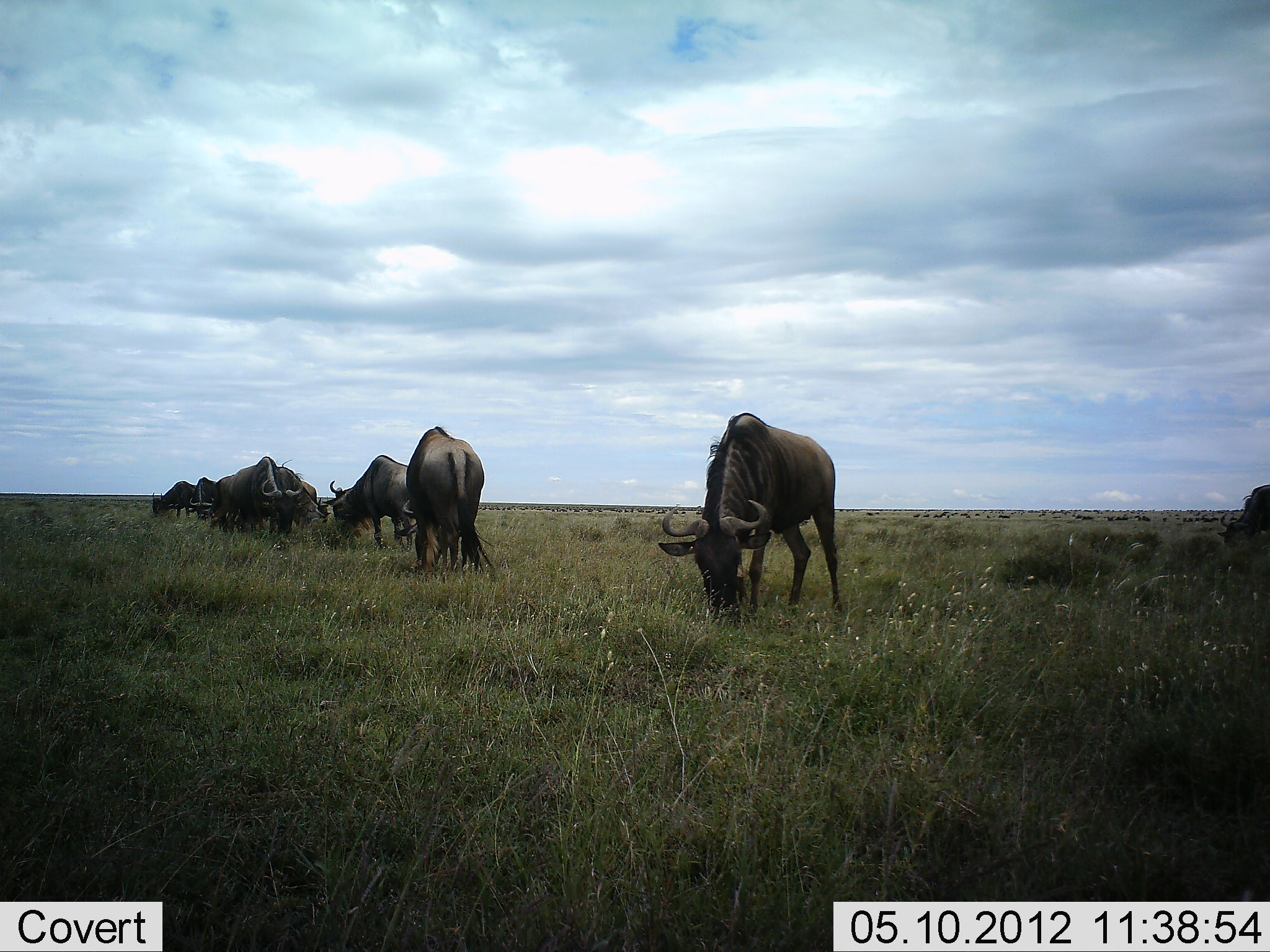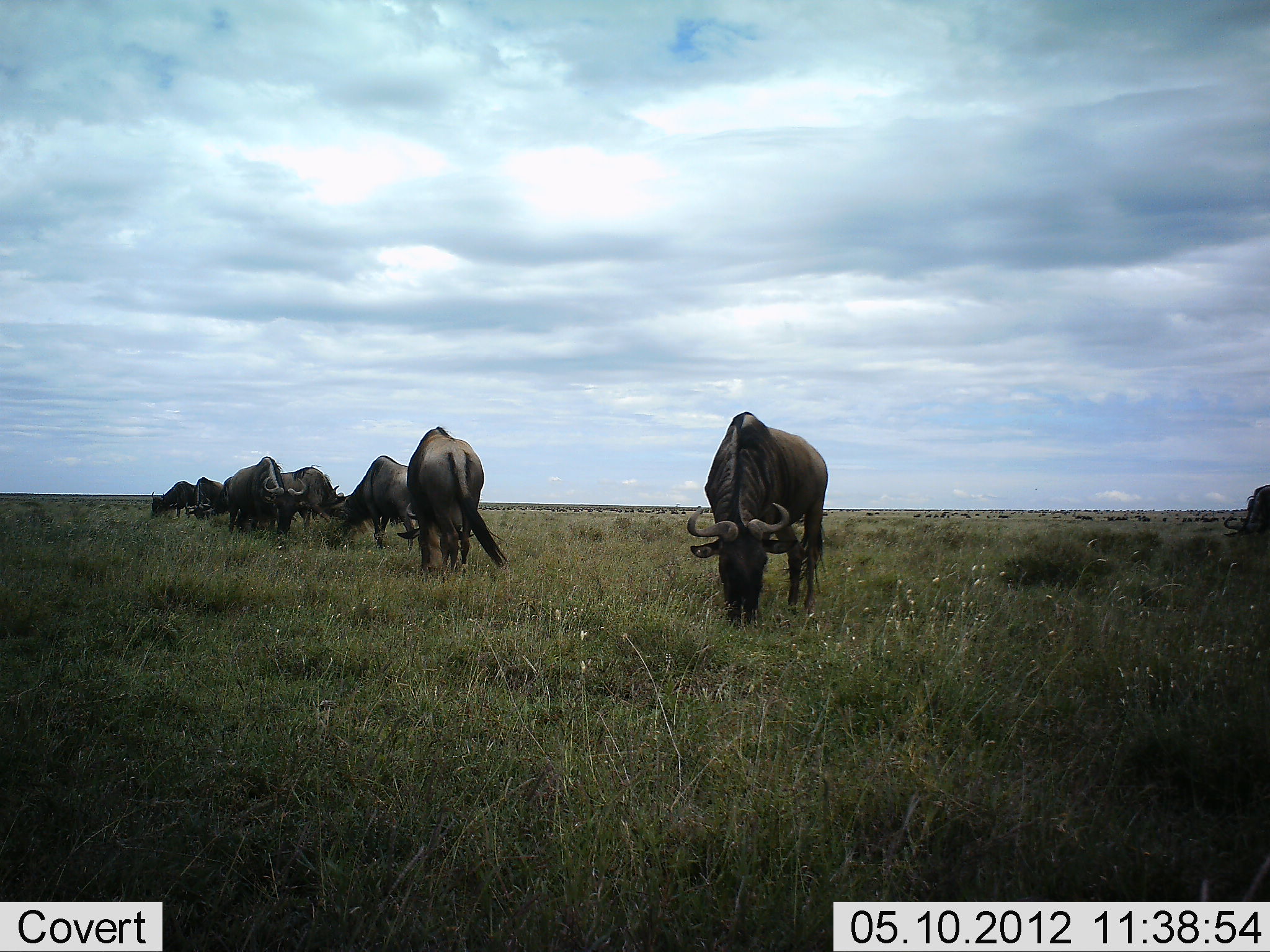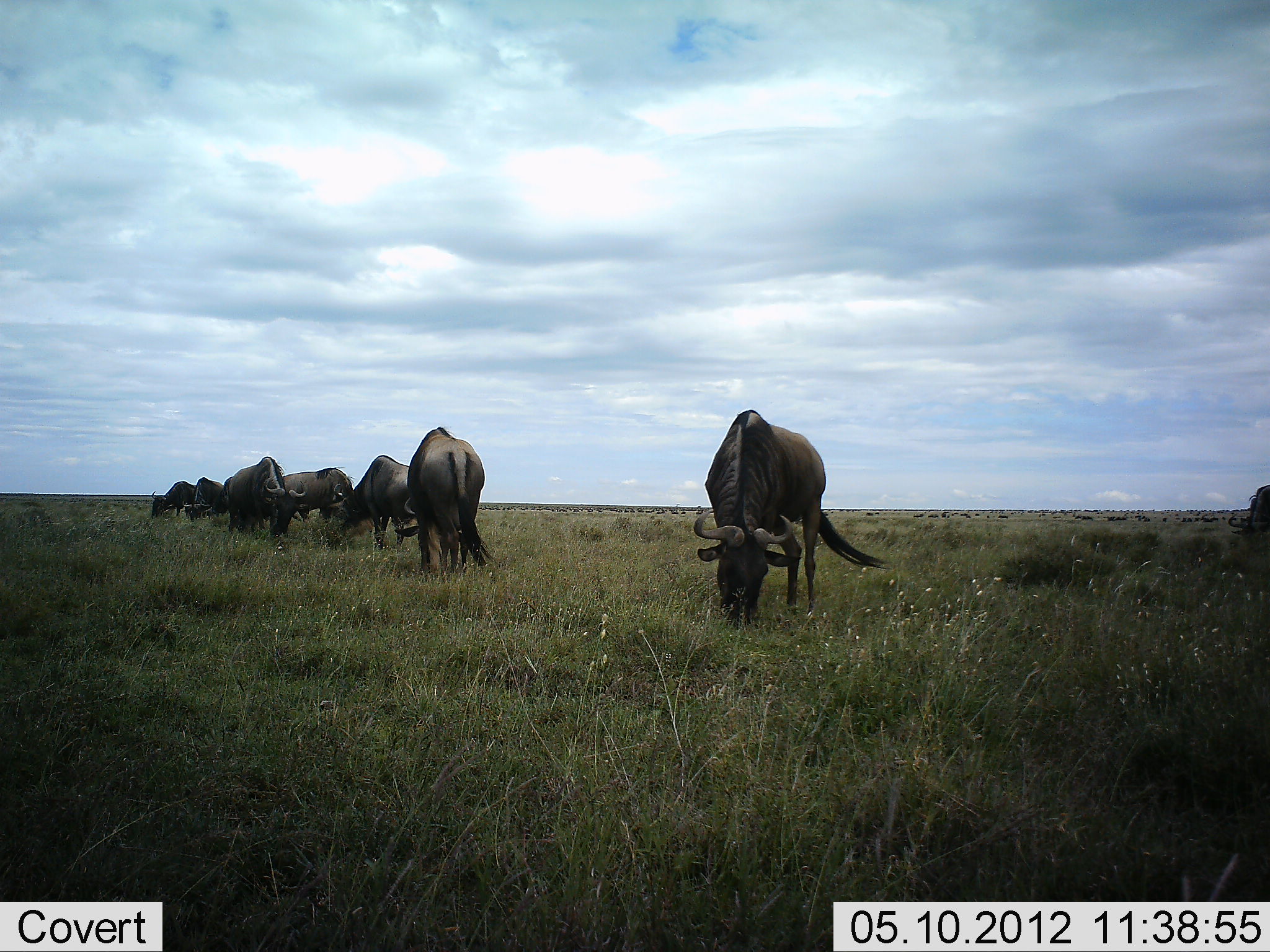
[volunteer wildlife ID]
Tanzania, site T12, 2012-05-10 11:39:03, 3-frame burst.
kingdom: Animalia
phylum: Chordata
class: Mammalia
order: Artiodactyla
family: Bovidae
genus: Connochaetes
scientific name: Connochaetes taurinus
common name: blue wildebeest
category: wildebeest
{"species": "wildebeest (blue wildebeest) (Connochaetes taurinus)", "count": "8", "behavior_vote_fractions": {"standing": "30%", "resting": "0%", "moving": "20%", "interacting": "0%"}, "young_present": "0%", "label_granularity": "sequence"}